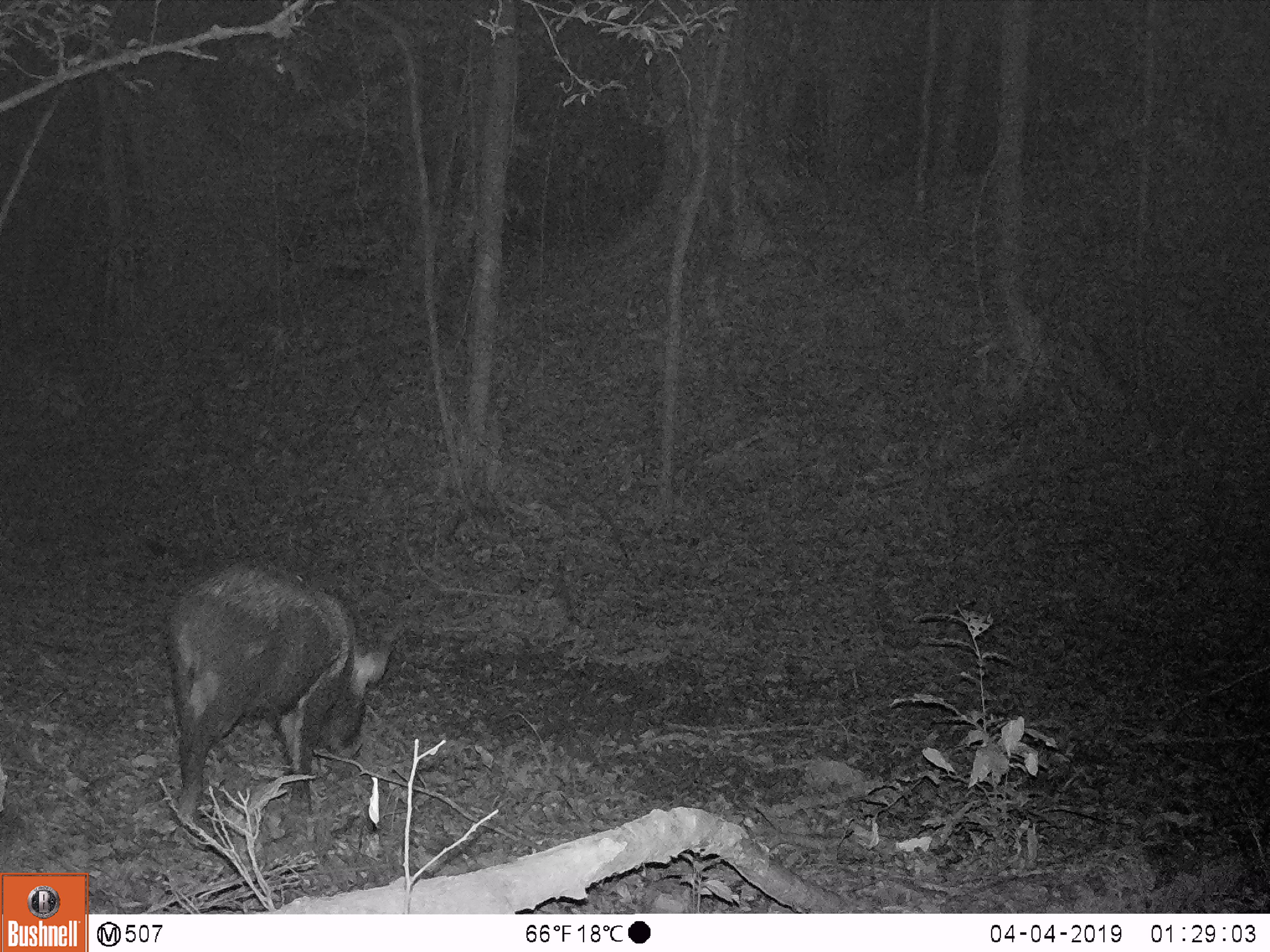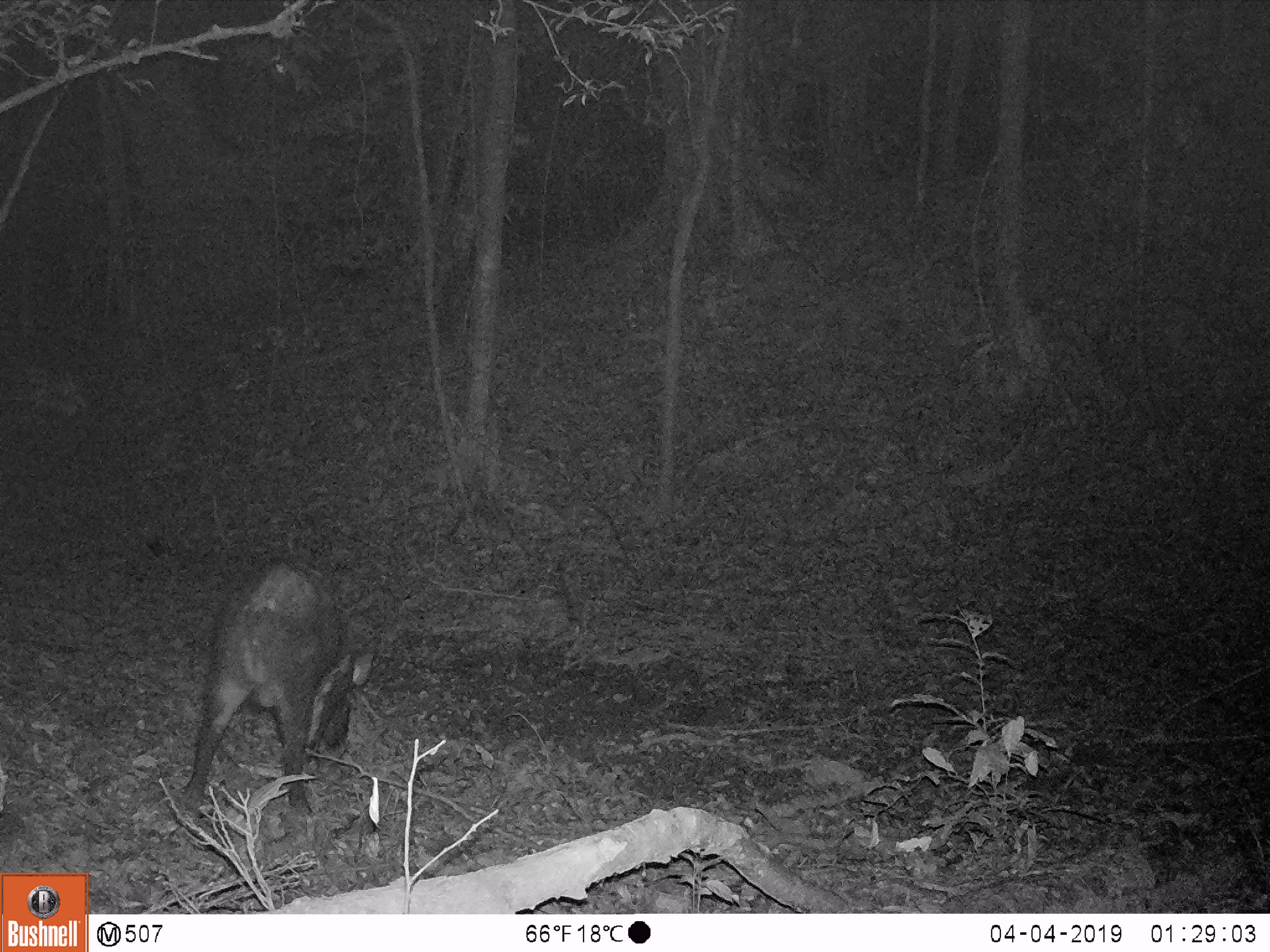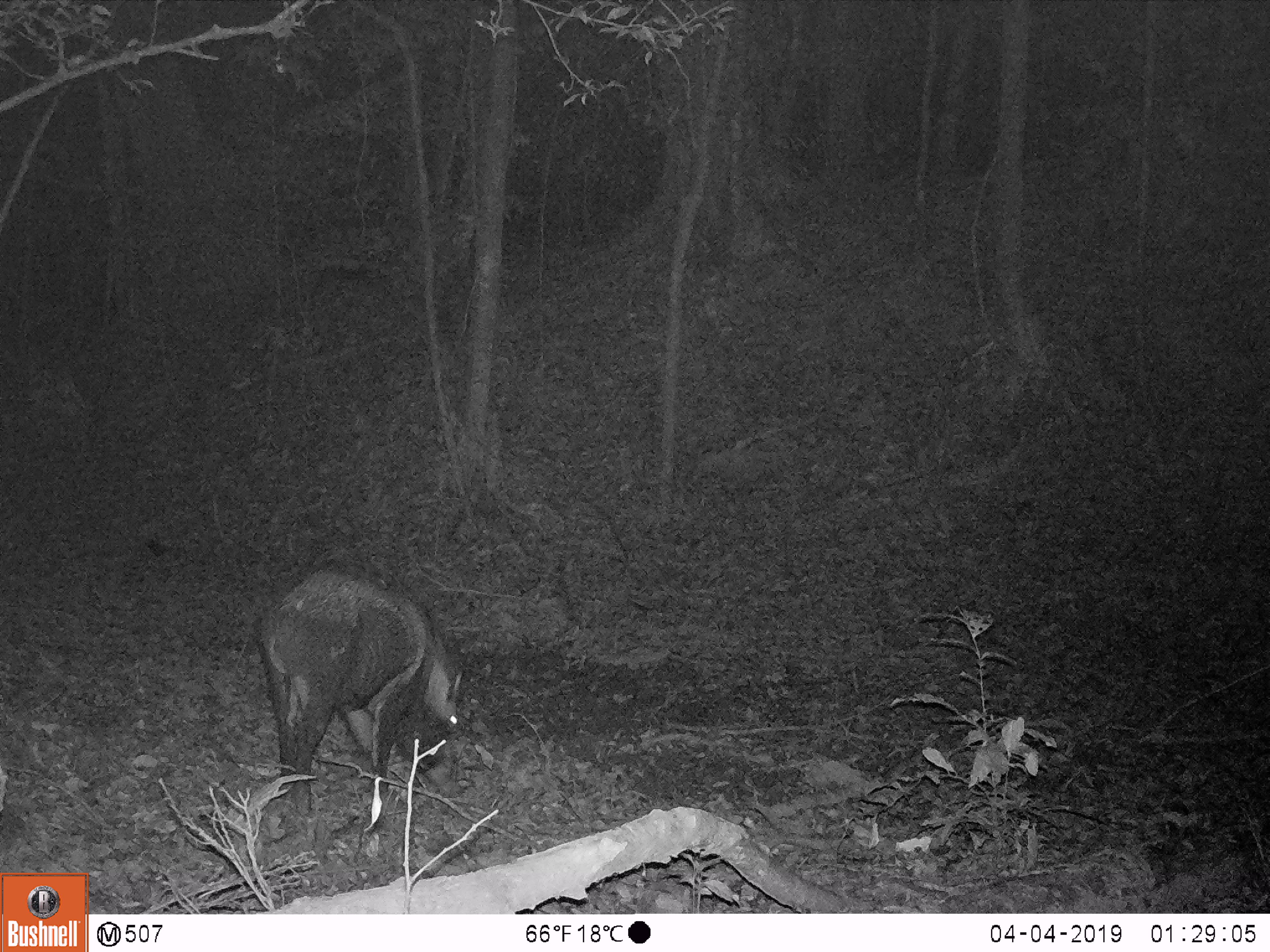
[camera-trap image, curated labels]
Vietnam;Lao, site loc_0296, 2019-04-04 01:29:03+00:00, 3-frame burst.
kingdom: Animalia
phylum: Chordata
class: Mammalia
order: Artiodactyla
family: Suidae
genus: Sus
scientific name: Sus scrofa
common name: eurasian wild pig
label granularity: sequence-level